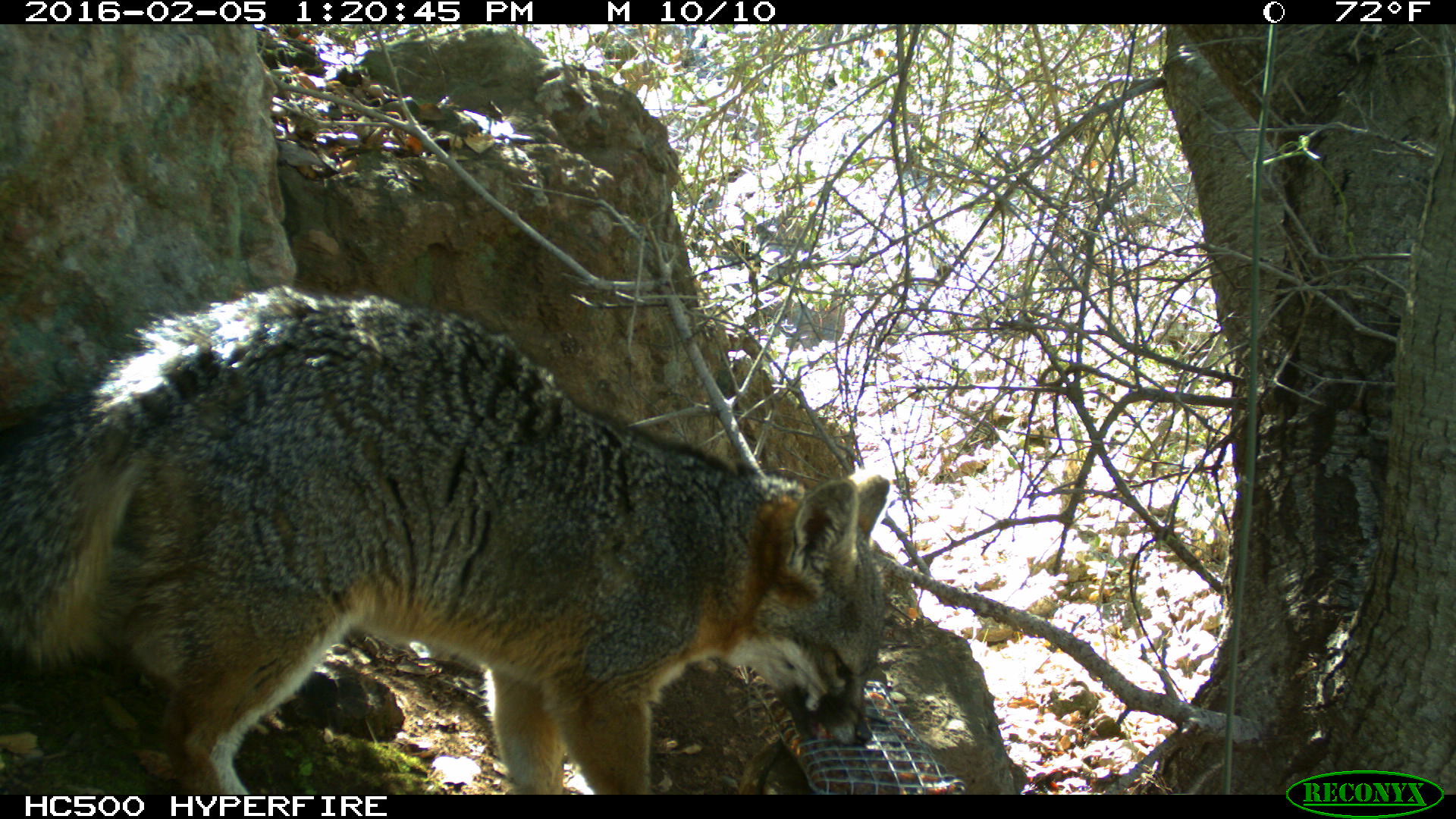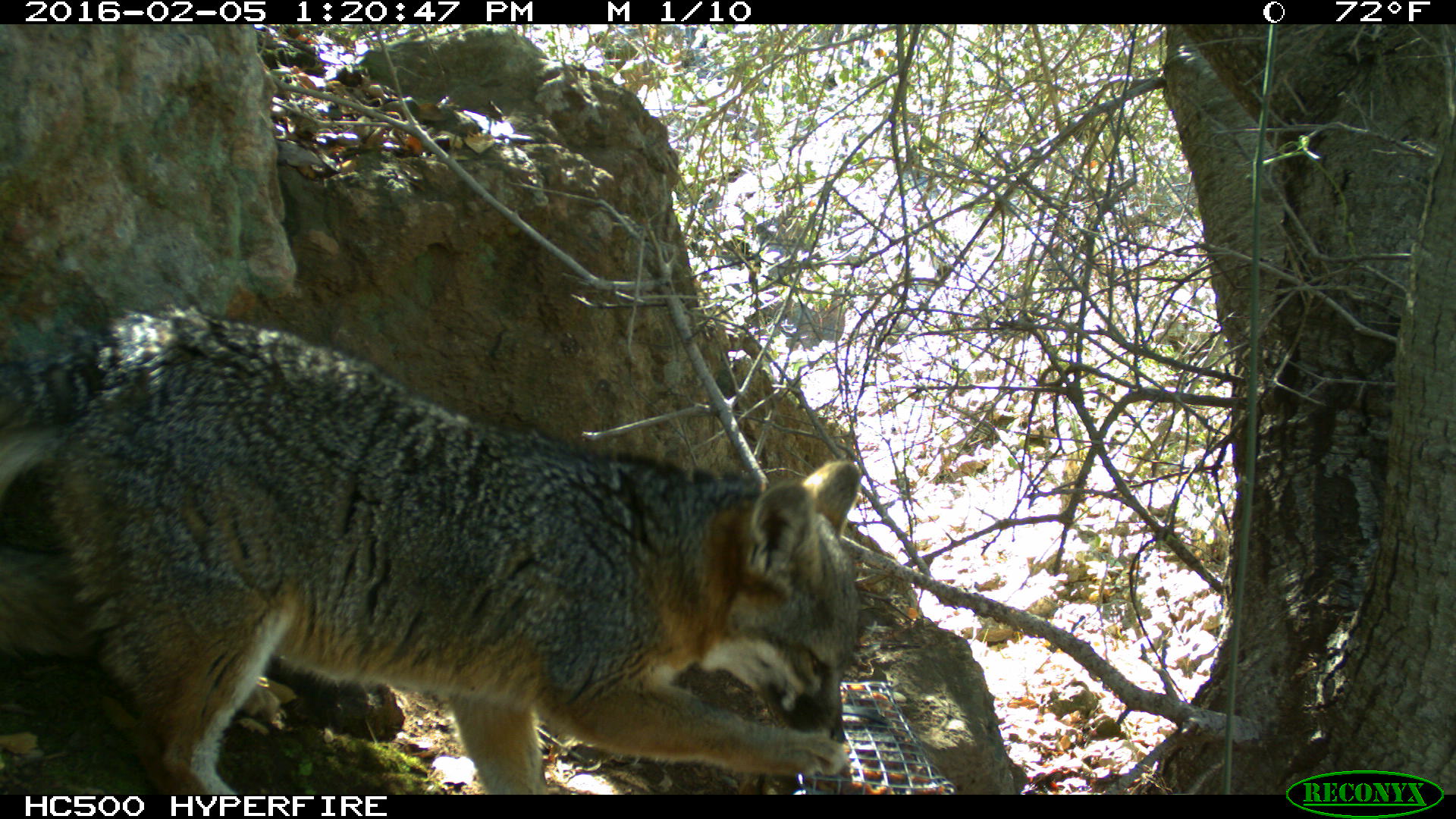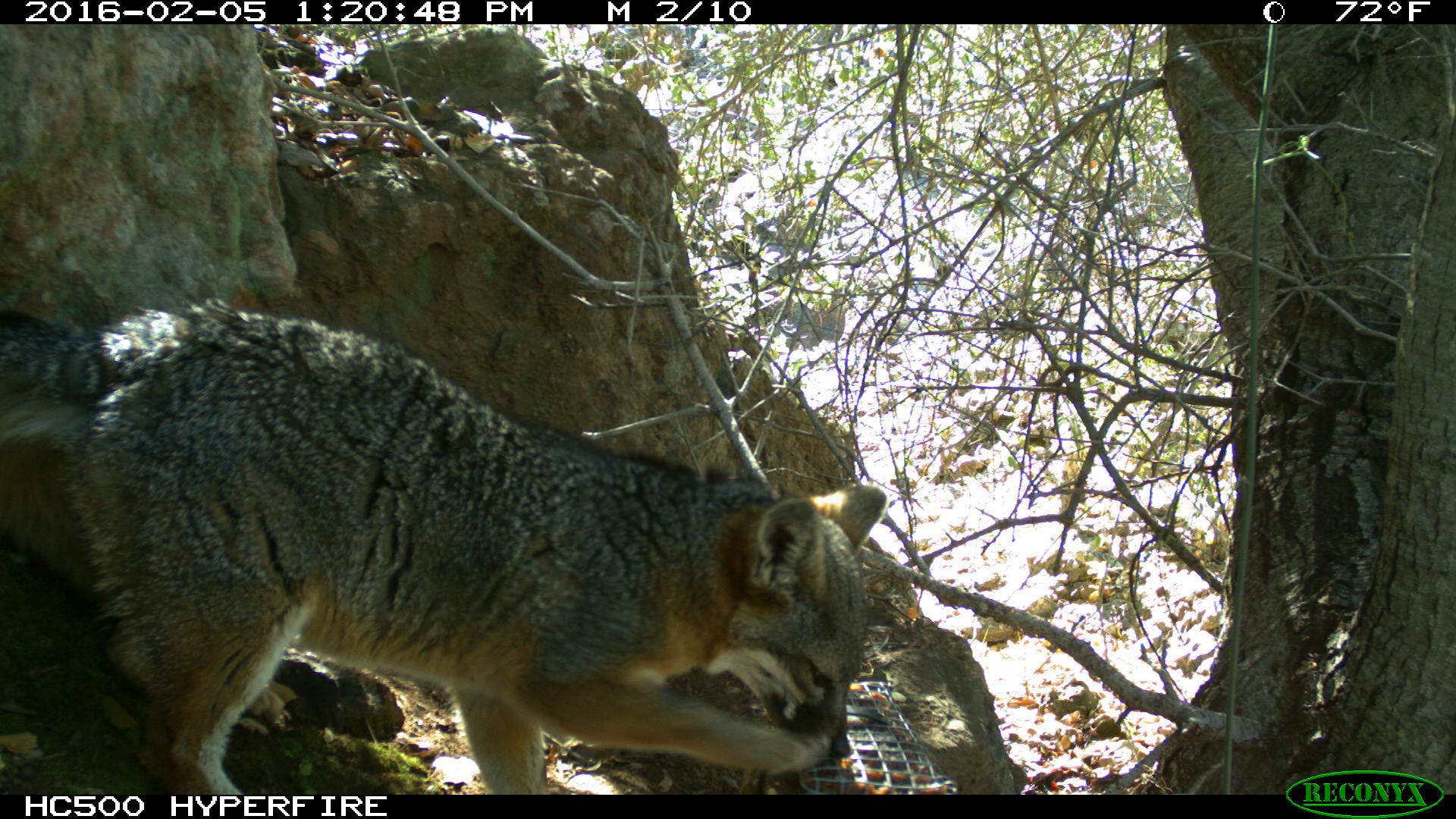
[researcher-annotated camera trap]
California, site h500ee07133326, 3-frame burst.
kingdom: Animalia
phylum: Chordata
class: Mammalia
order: Carnivora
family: Canidae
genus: Urocyon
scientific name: Urocyon littoralis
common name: island fox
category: fox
Fox (island fox) (Urocyon littoralis).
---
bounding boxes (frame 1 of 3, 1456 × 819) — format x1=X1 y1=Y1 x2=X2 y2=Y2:
fox: x1=0 y1=284 x2=886 y2=795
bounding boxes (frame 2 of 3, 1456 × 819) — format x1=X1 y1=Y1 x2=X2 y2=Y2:
fox: x1=0 y1=304 x2=859 y2=794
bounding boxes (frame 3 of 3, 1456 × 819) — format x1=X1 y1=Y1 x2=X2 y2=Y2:
fox: x1=0 y1=294 x2=887 y2=794